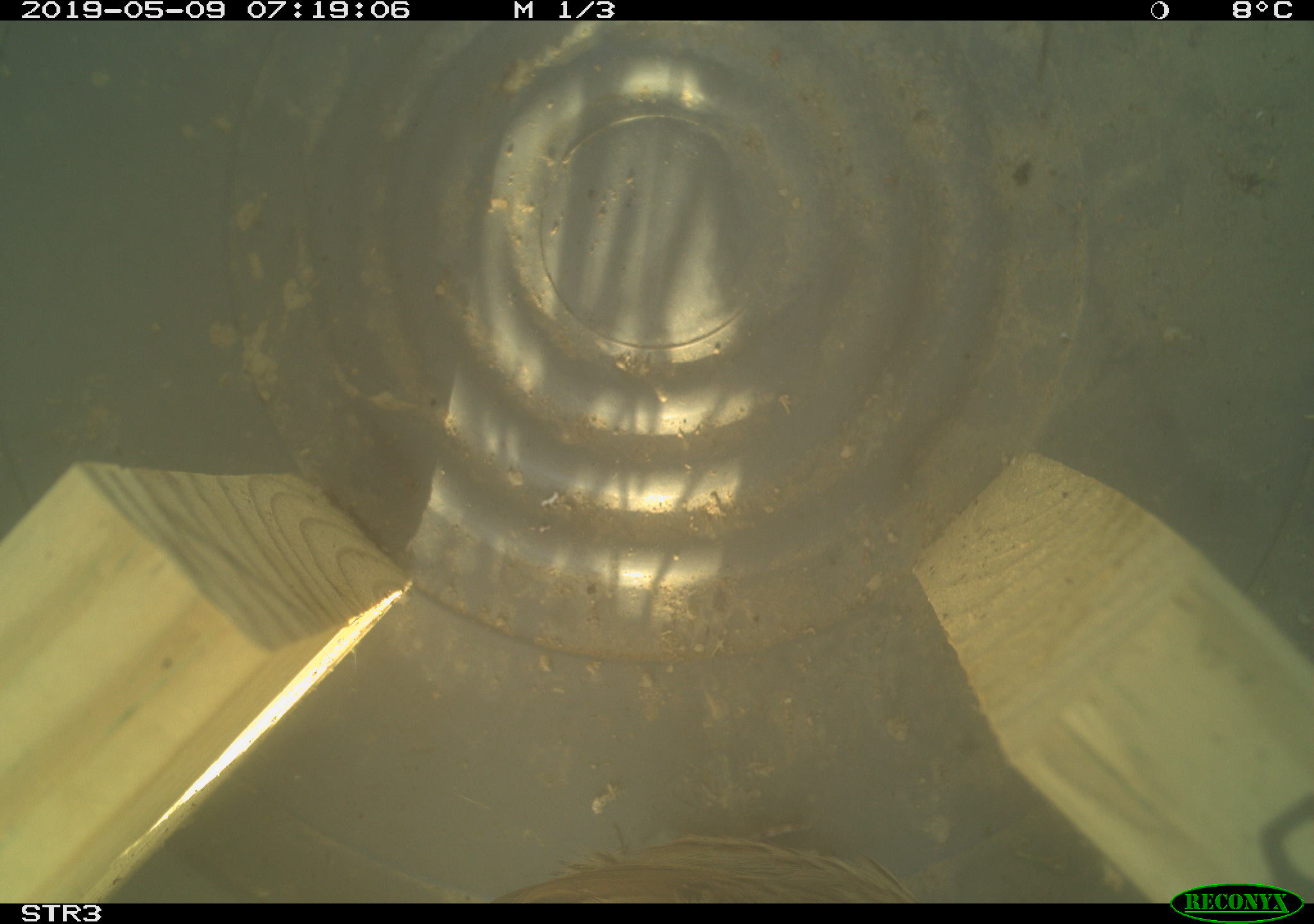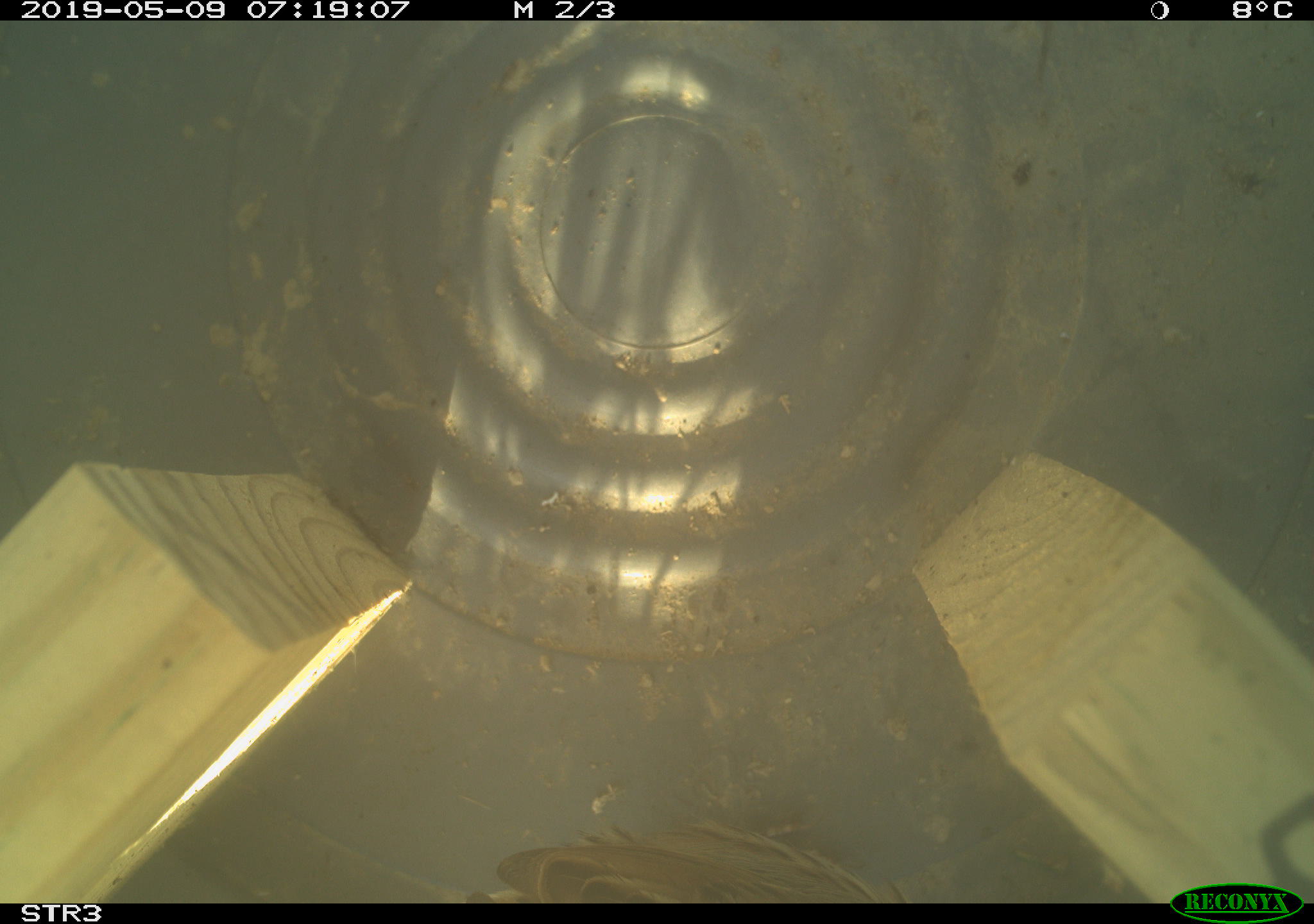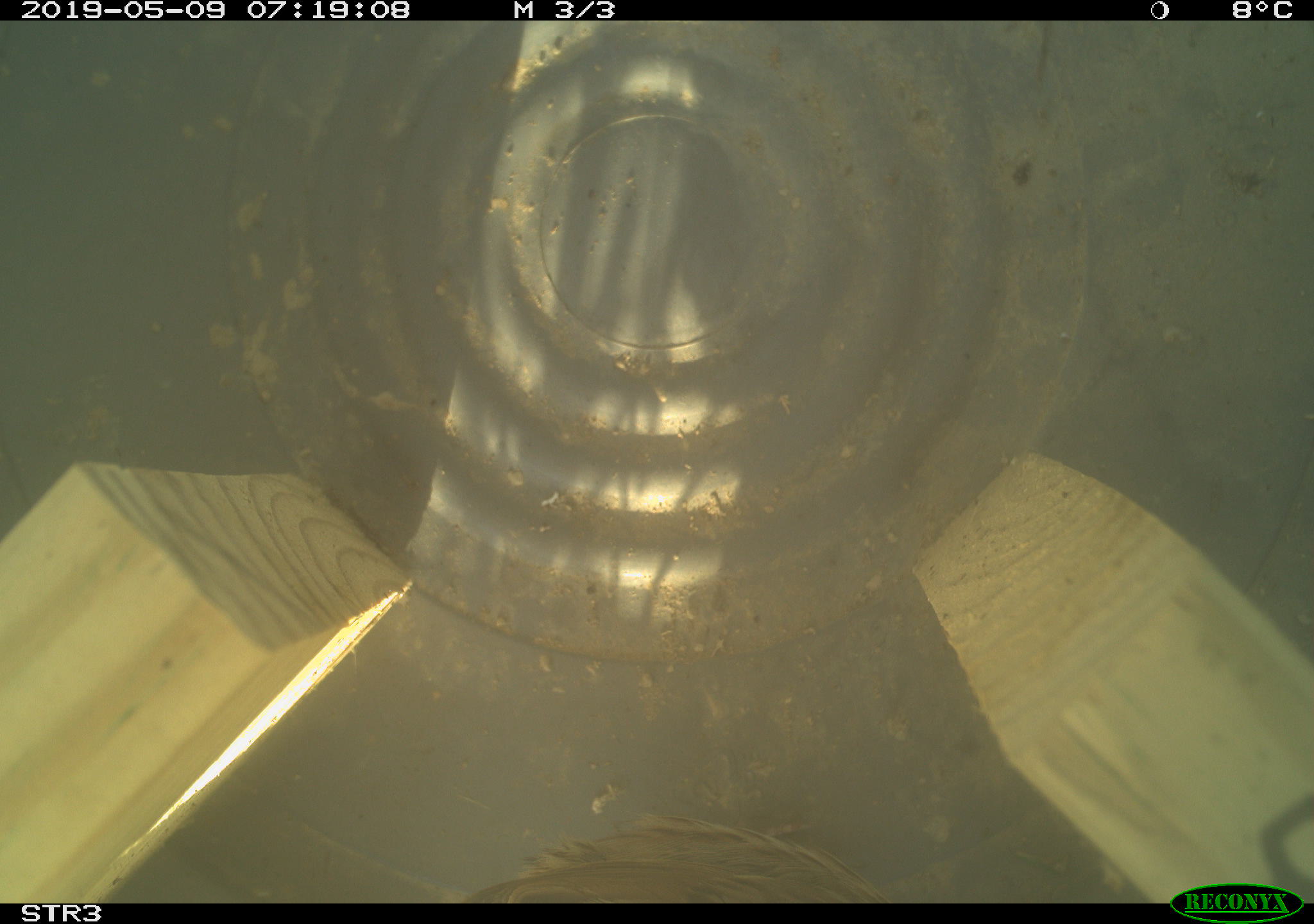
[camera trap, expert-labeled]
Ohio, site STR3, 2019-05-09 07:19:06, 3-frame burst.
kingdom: Animalia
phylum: Chordata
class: Aves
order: Passeriformes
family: Passerellidae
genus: Melospiza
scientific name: Melospiza melodia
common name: song sparrow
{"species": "song sparrow (Melospiza melodia)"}